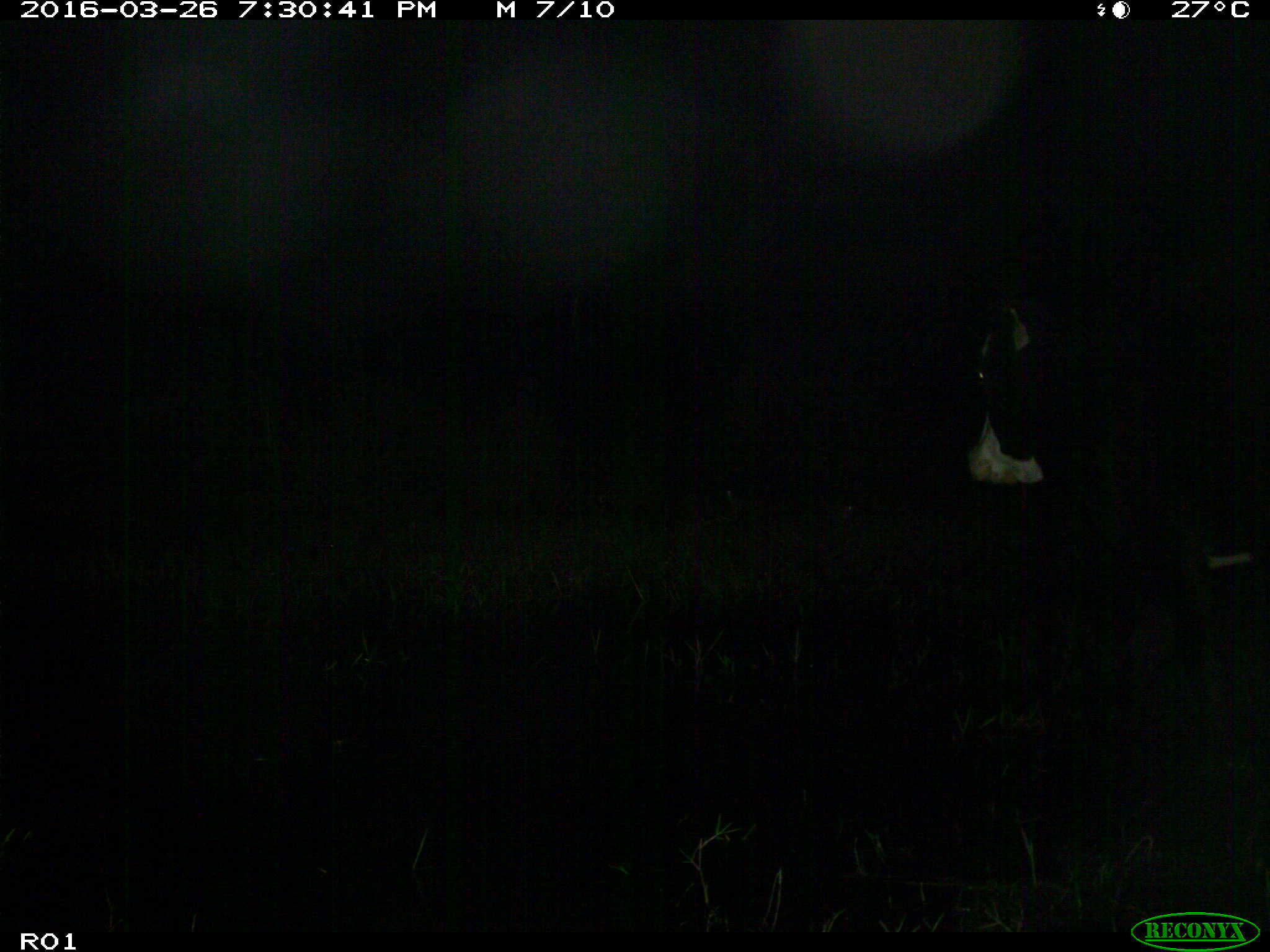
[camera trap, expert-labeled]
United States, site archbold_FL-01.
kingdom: Animalia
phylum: Chordata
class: Mammalia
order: Artiodactyla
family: Bovidae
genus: Bos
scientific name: Bos taurus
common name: domestic cow